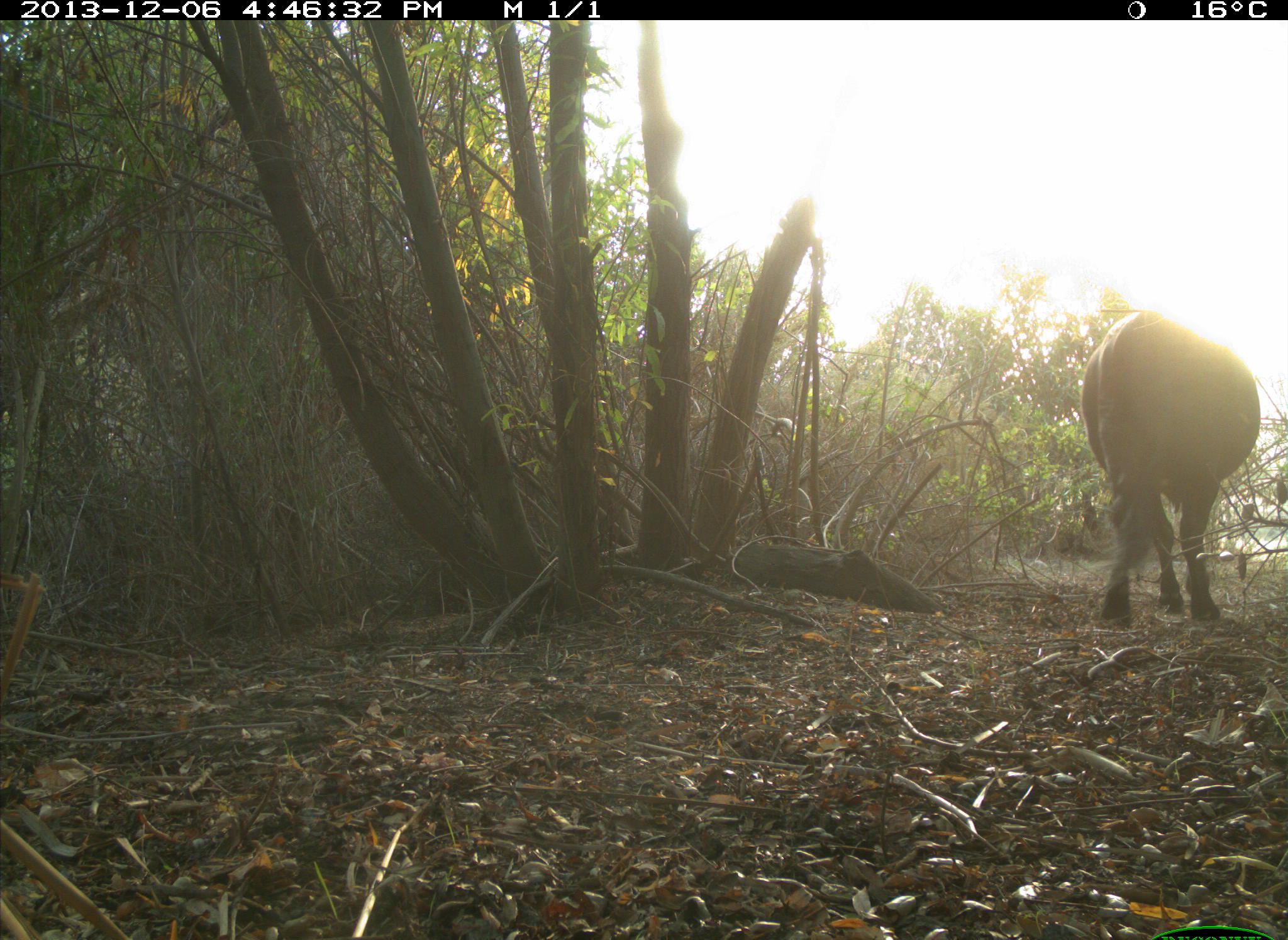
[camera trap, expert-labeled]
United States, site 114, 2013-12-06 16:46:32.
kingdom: Animalia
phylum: Chordata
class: Mammalia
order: Artiodactyla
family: Bovidae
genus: Bos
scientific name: Bos taurus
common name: cow